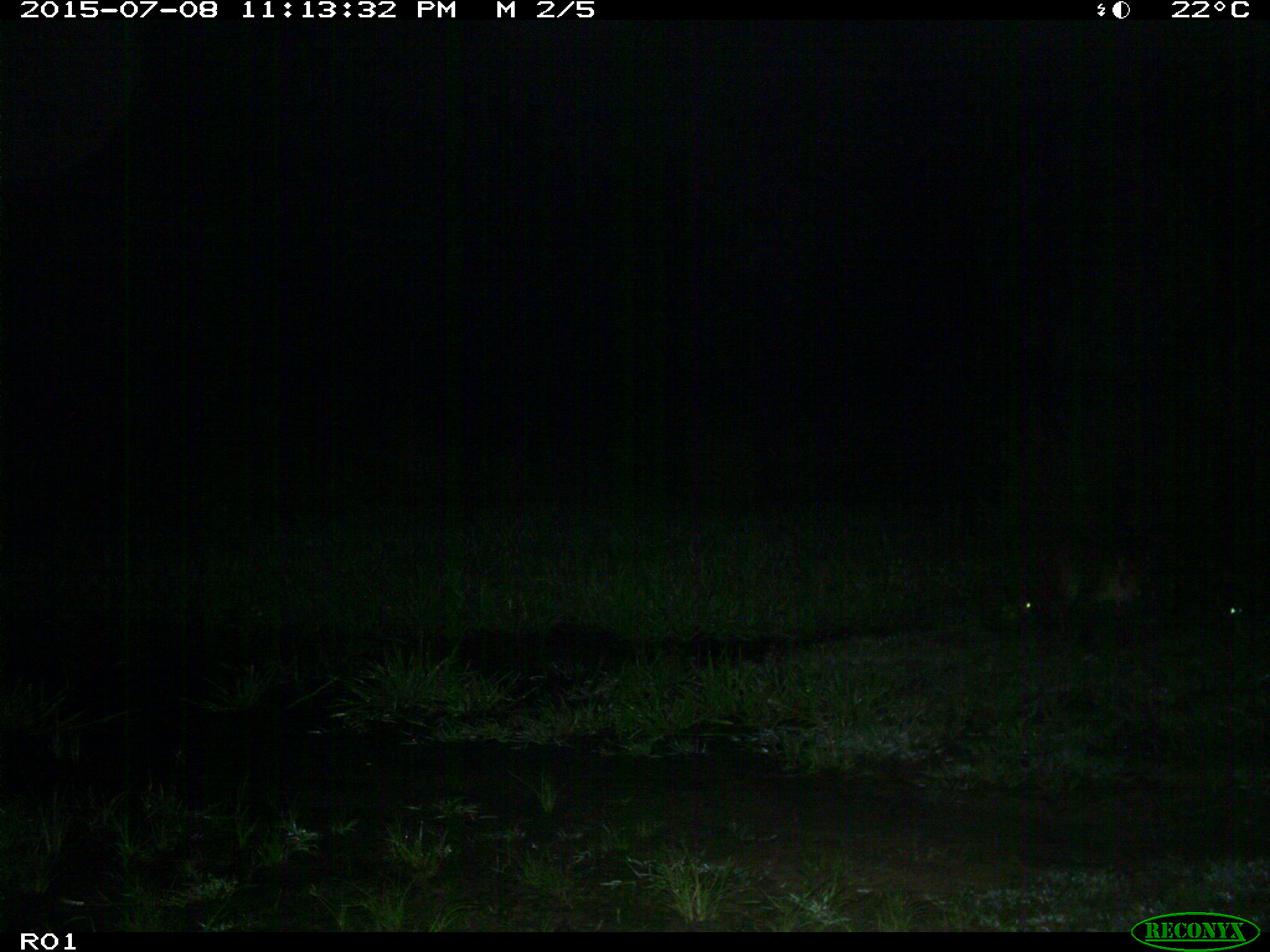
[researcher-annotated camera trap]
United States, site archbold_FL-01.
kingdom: Animalia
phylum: Chordata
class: Mammalia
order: Carnivora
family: Felidae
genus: Lynx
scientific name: Lynx rufus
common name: bobcat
Lynx rufus (bobcat).